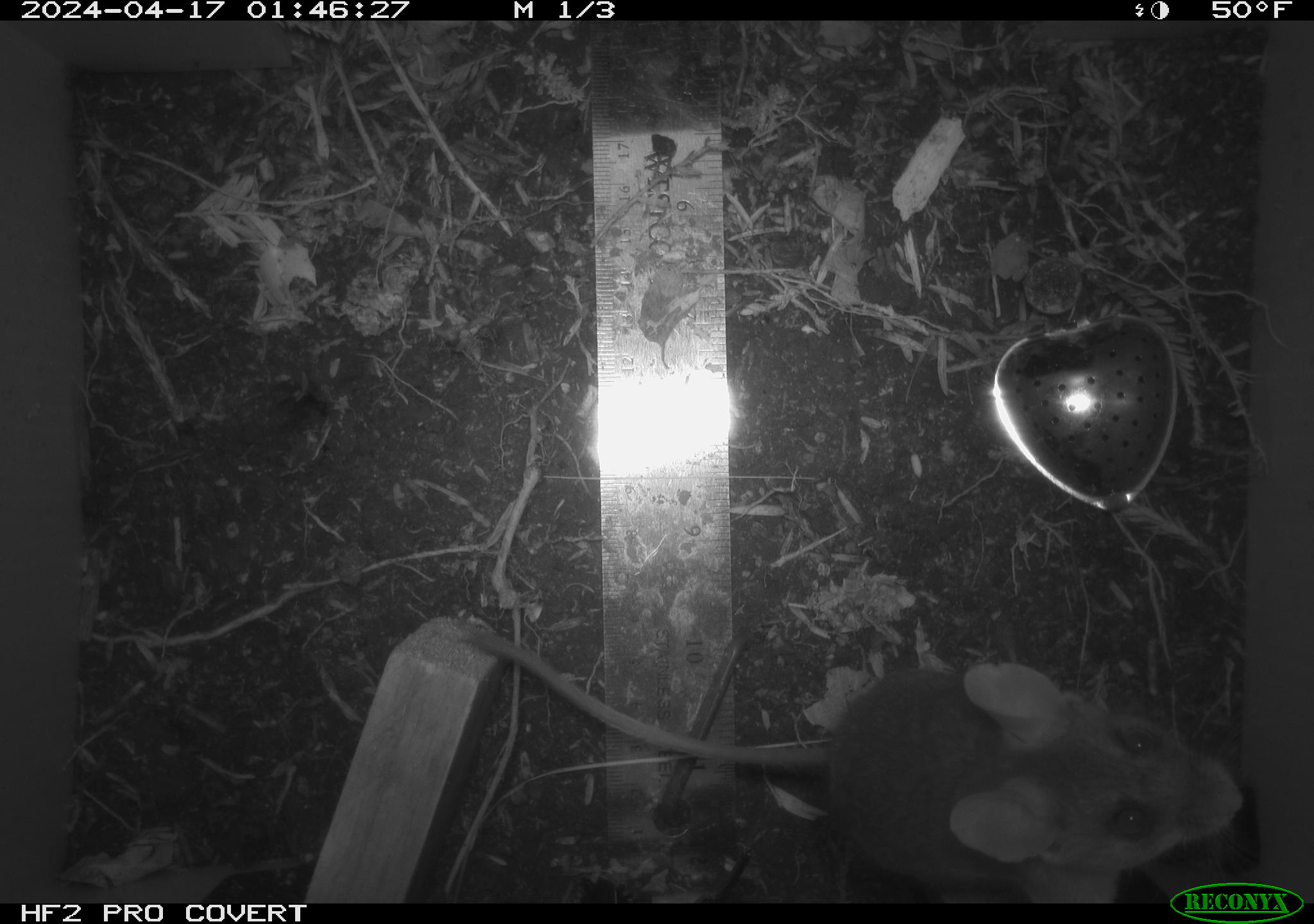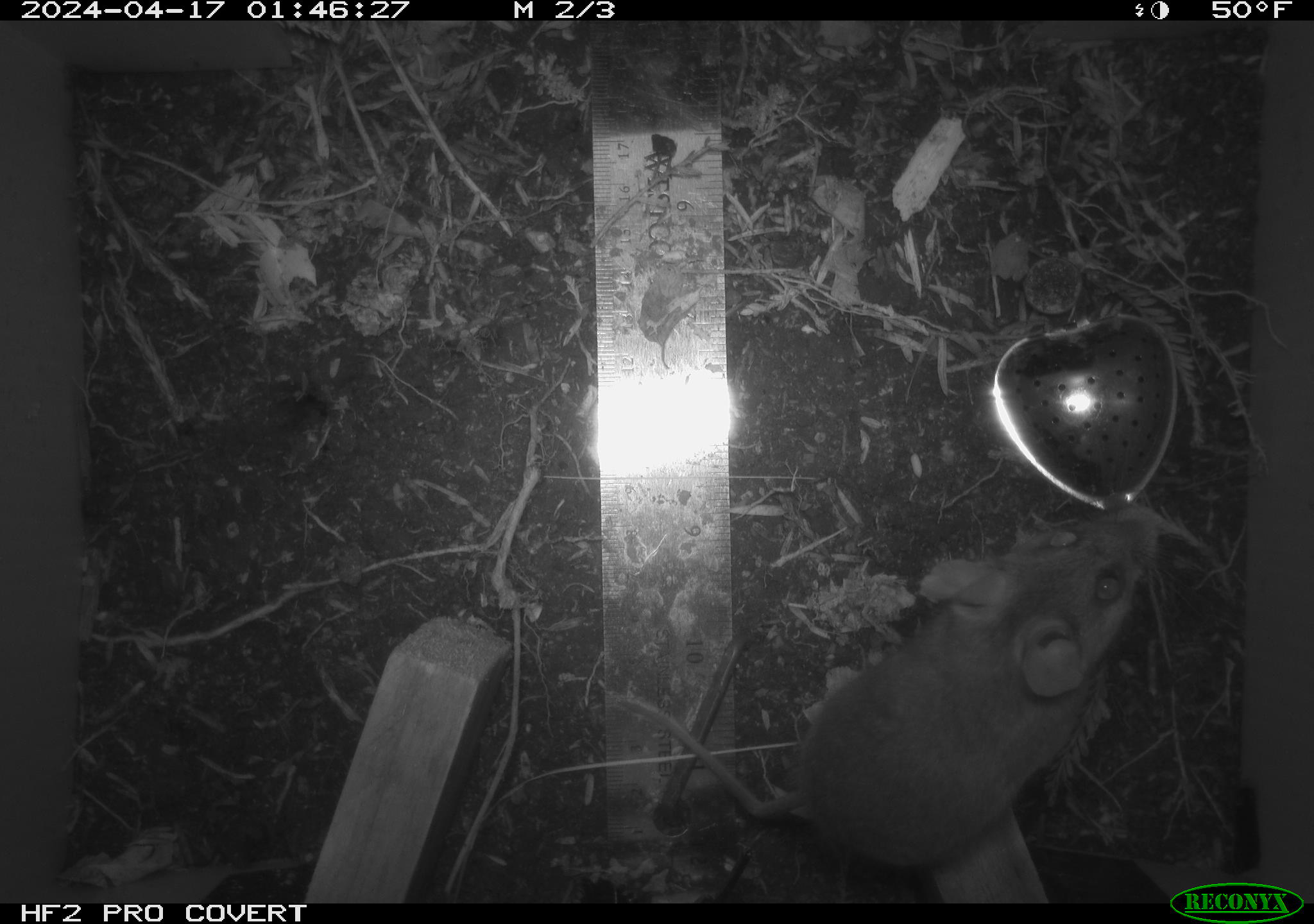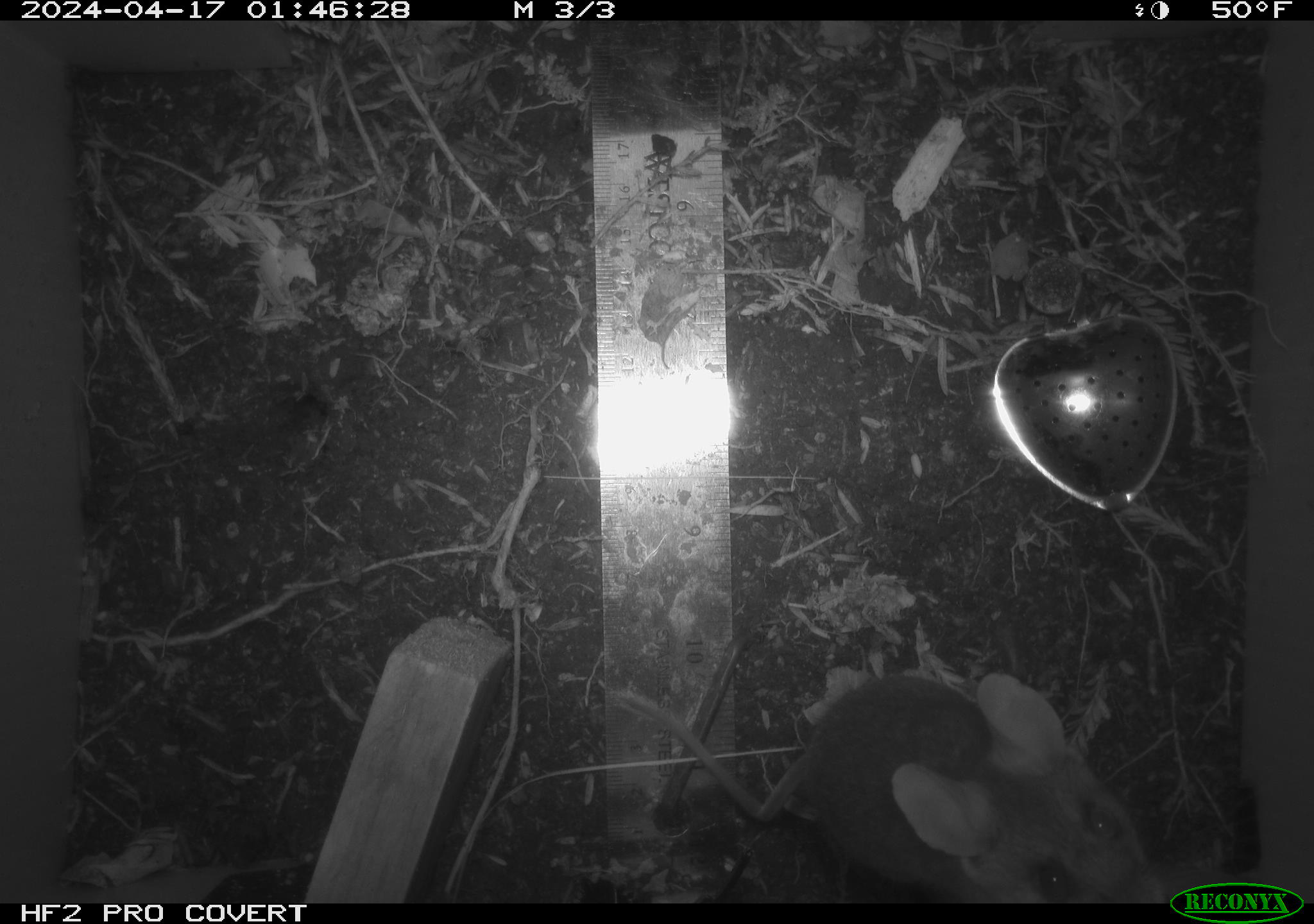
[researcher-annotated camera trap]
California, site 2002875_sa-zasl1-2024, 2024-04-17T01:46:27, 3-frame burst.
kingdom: Animalia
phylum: Chordata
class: Mammalia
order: Rodentia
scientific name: Rodentia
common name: rodent